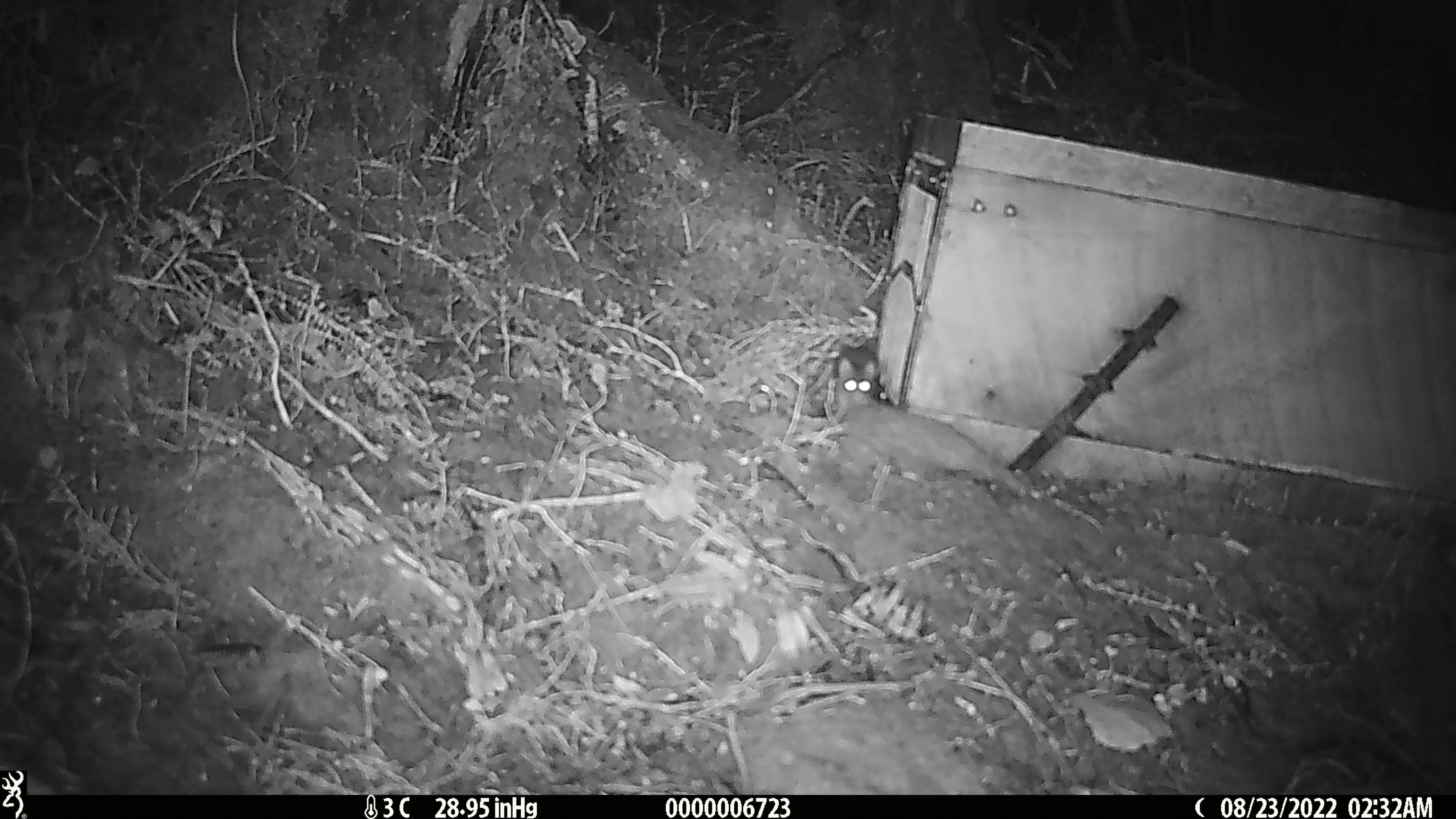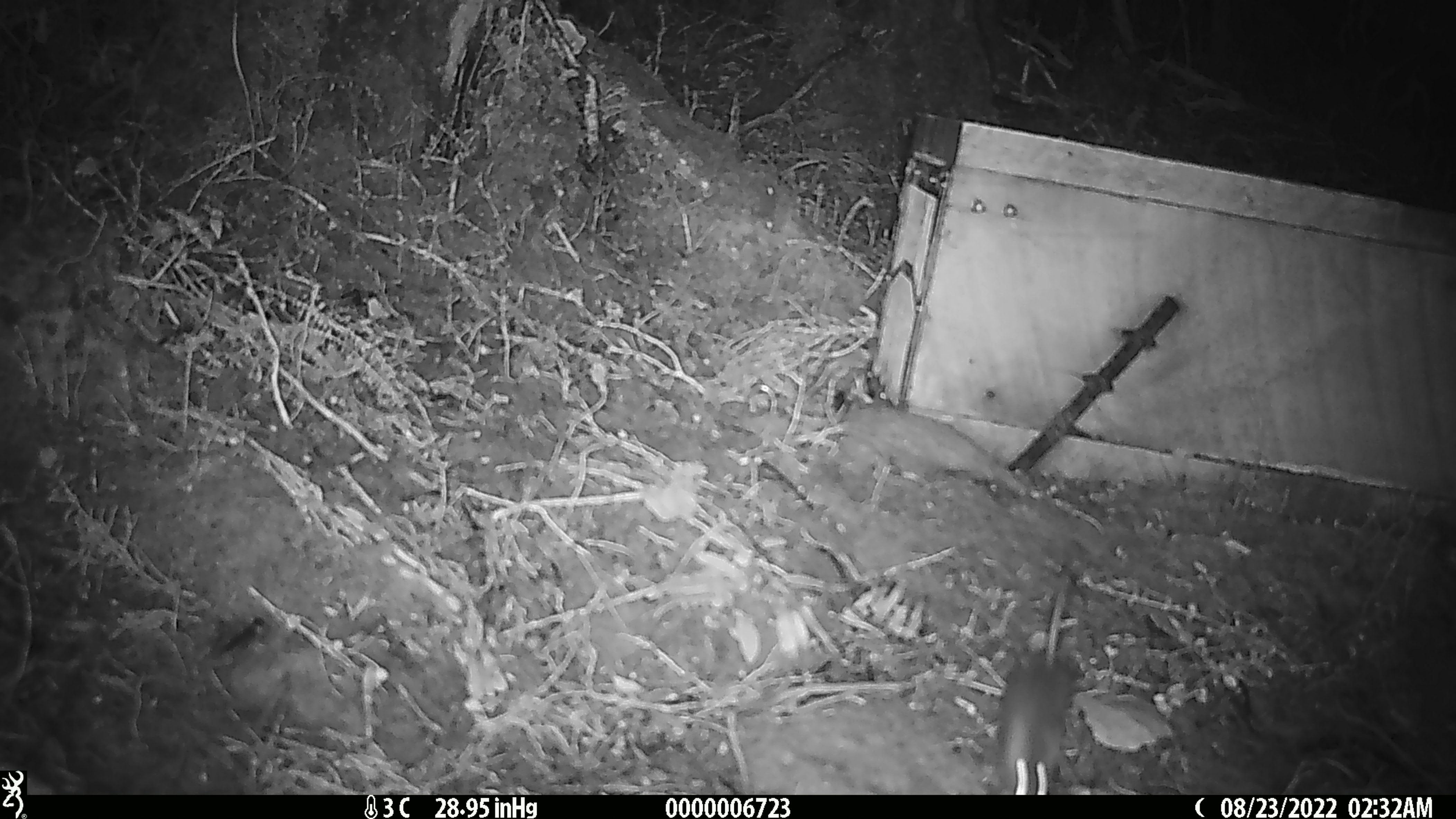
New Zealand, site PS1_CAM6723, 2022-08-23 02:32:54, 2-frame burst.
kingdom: Animalia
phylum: Chordata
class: Mammalia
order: Rodentia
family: Muridae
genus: Mus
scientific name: Mus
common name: mouse